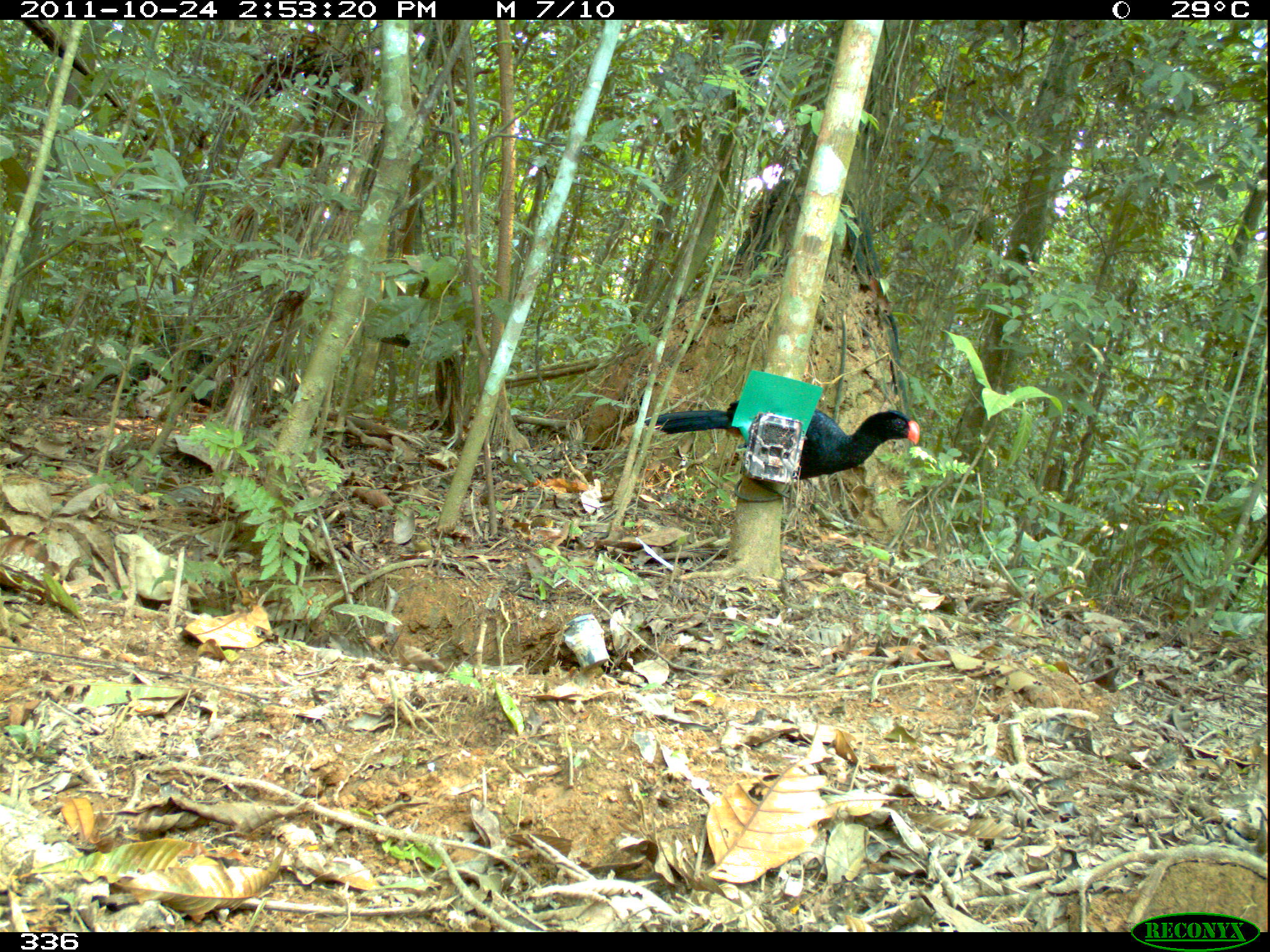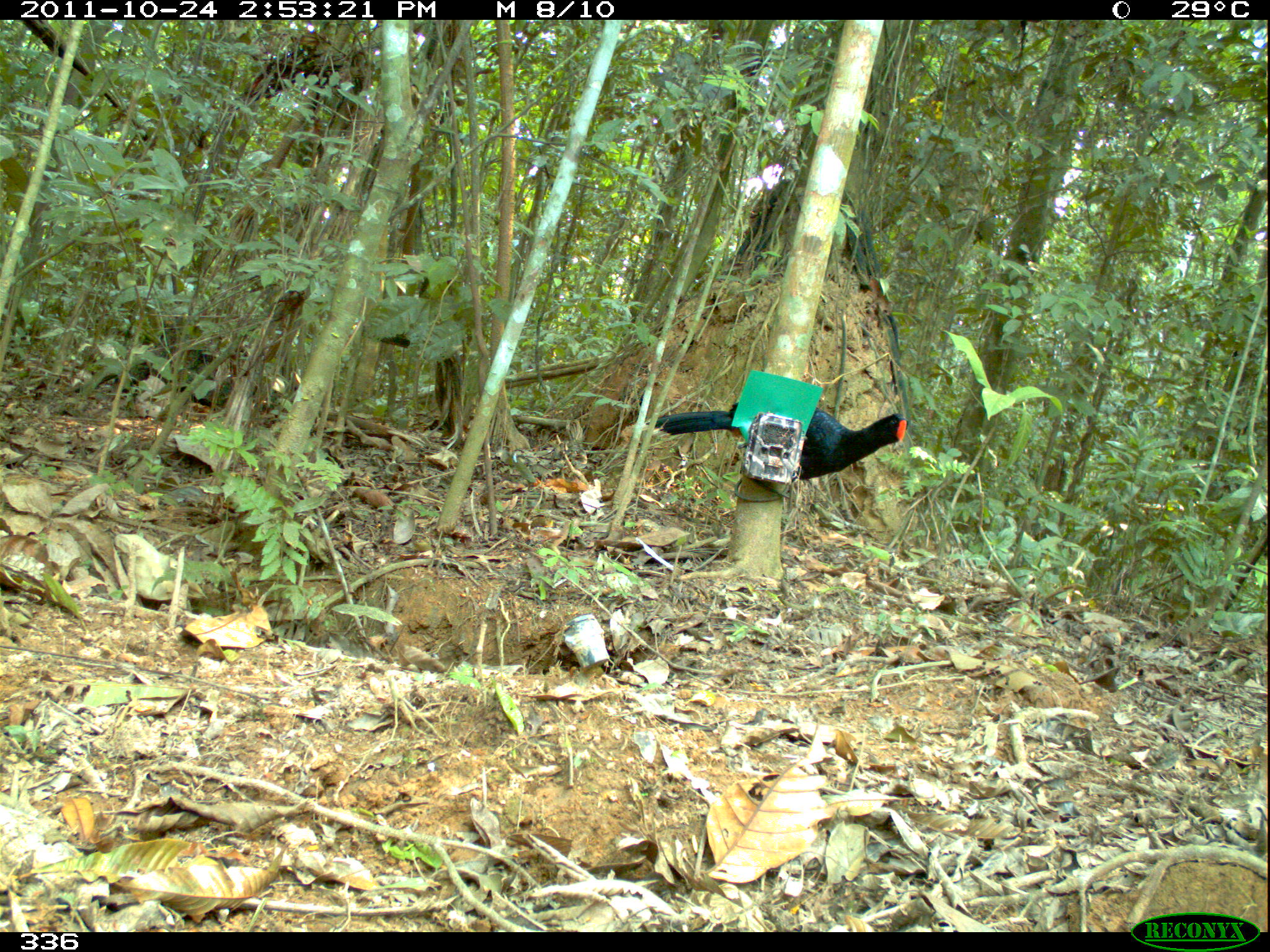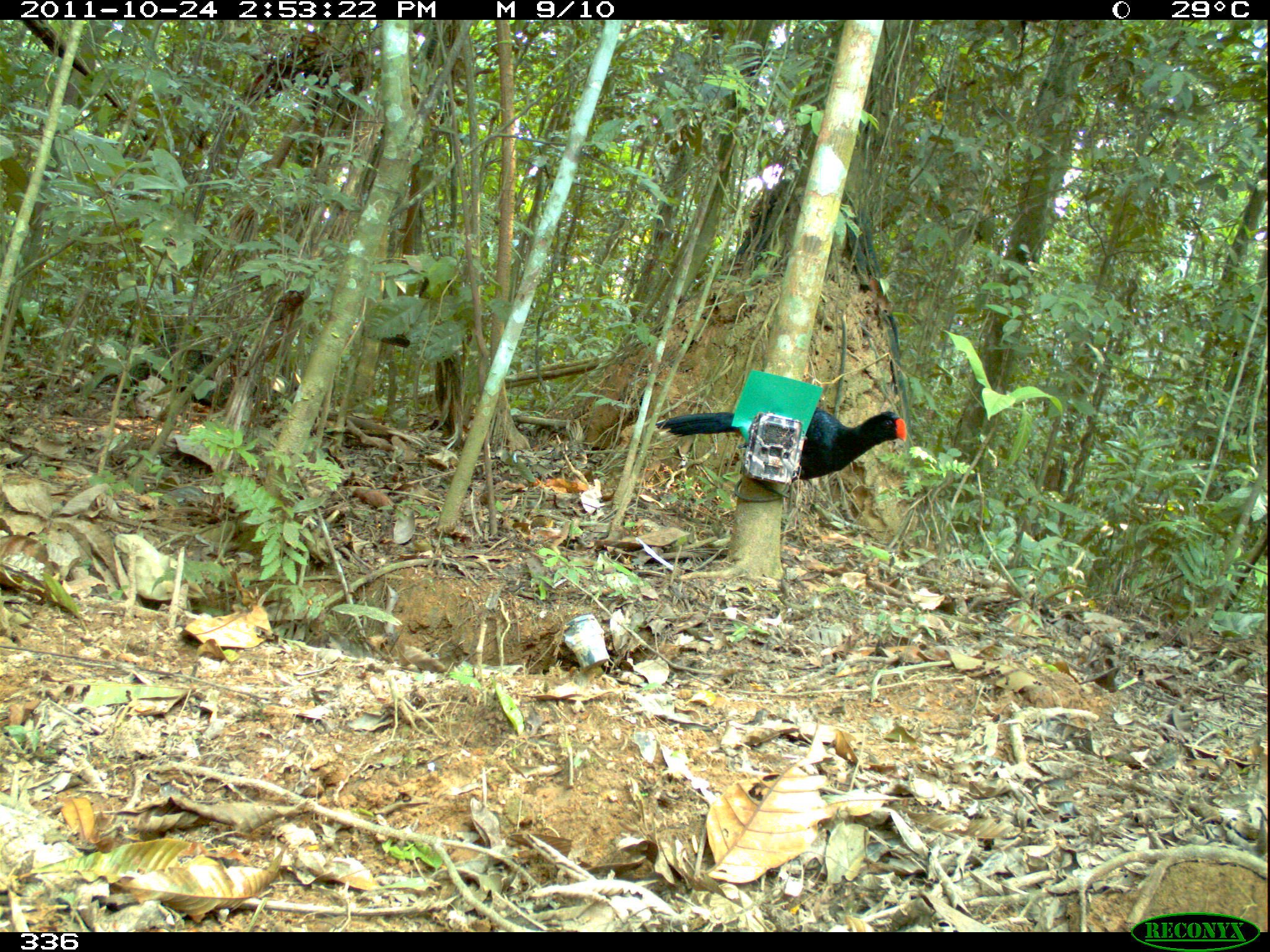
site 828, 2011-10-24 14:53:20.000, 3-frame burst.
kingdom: Animalia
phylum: Chordata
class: Aves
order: Galliformes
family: Cracidae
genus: Mitu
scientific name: Mitu tuberosum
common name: razor-billed curassow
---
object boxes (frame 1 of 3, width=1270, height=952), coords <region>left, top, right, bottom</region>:
mitu tuberosum: <region>644, 399, 920, 479</region>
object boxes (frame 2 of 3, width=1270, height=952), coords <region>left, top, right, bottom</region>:
mitu tuberosum: <region>645, 402, 907, 482</region>